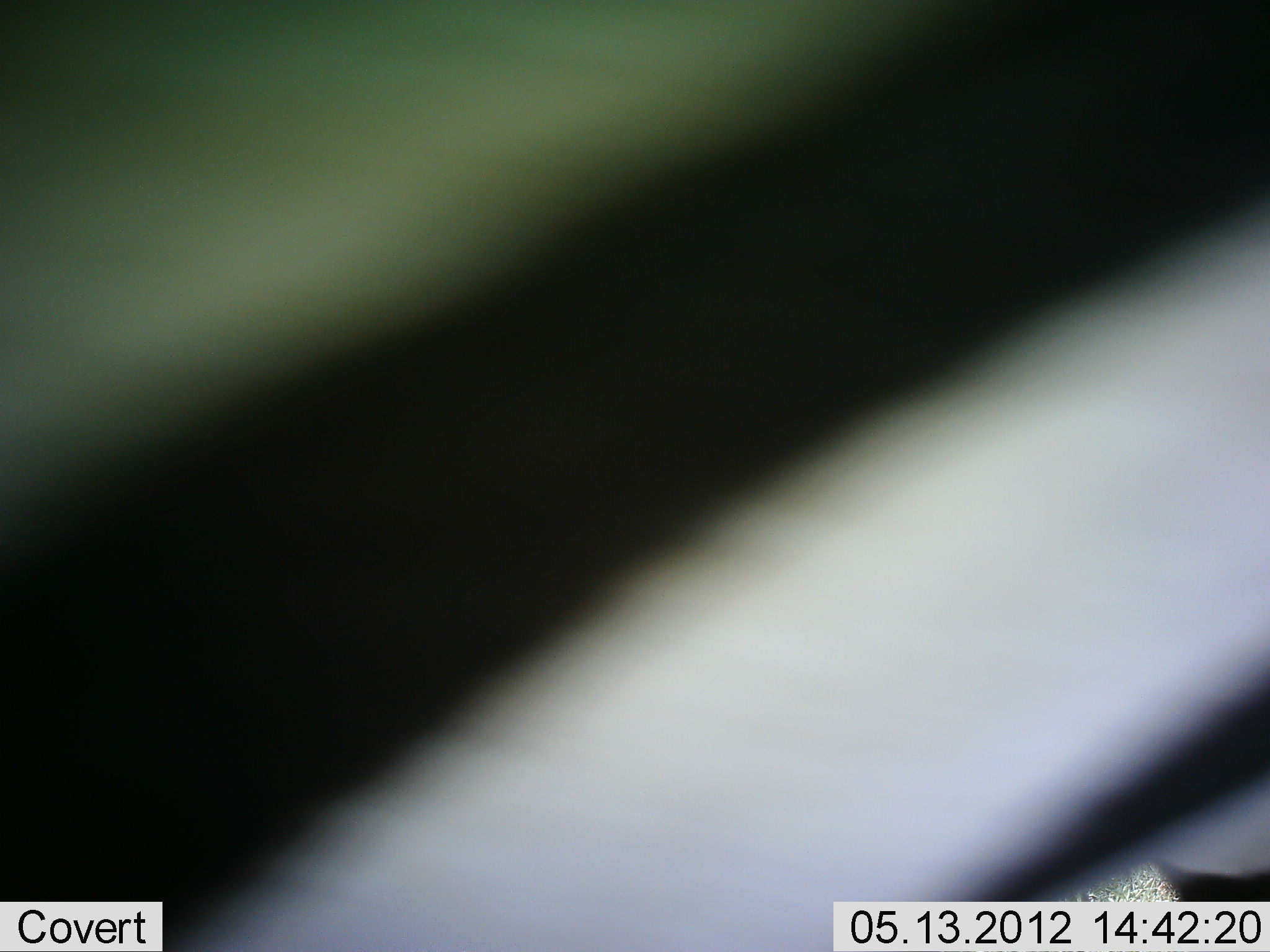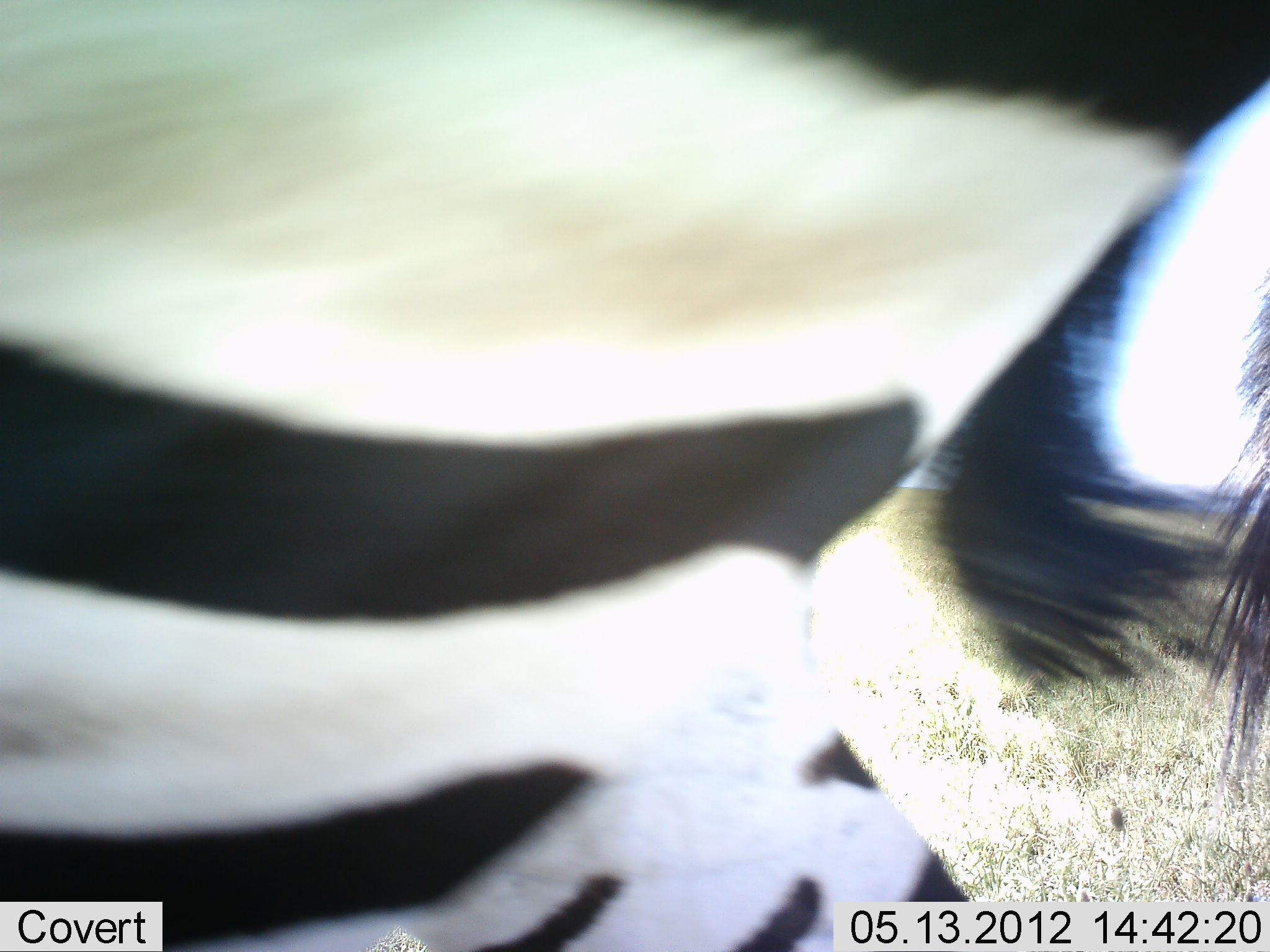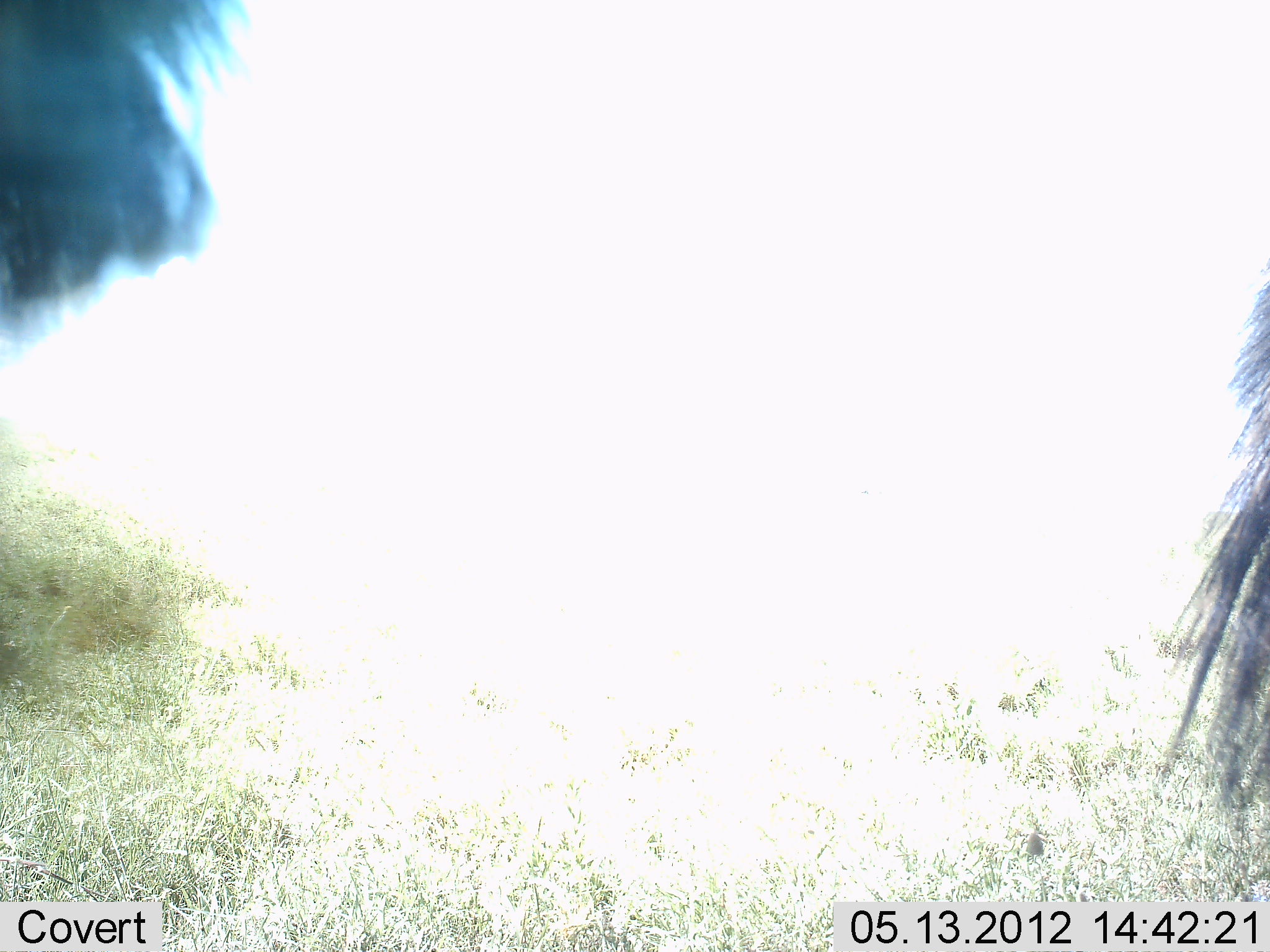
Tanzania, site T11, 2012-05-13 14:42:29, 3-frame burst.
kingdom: Animalia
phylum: Chordata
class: Mammalia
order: Perissodactyla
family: Equidae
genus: Equus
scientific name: Equus quagga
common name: plains zebra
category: zebra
Zebra (plains zebra) (Equus quagga), count 1. Behavior (volunteer vote fractions): standing 30%, resting 0%, moving 100%, interacting 0%. Young present (vote fraction): 0%. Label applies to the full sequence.